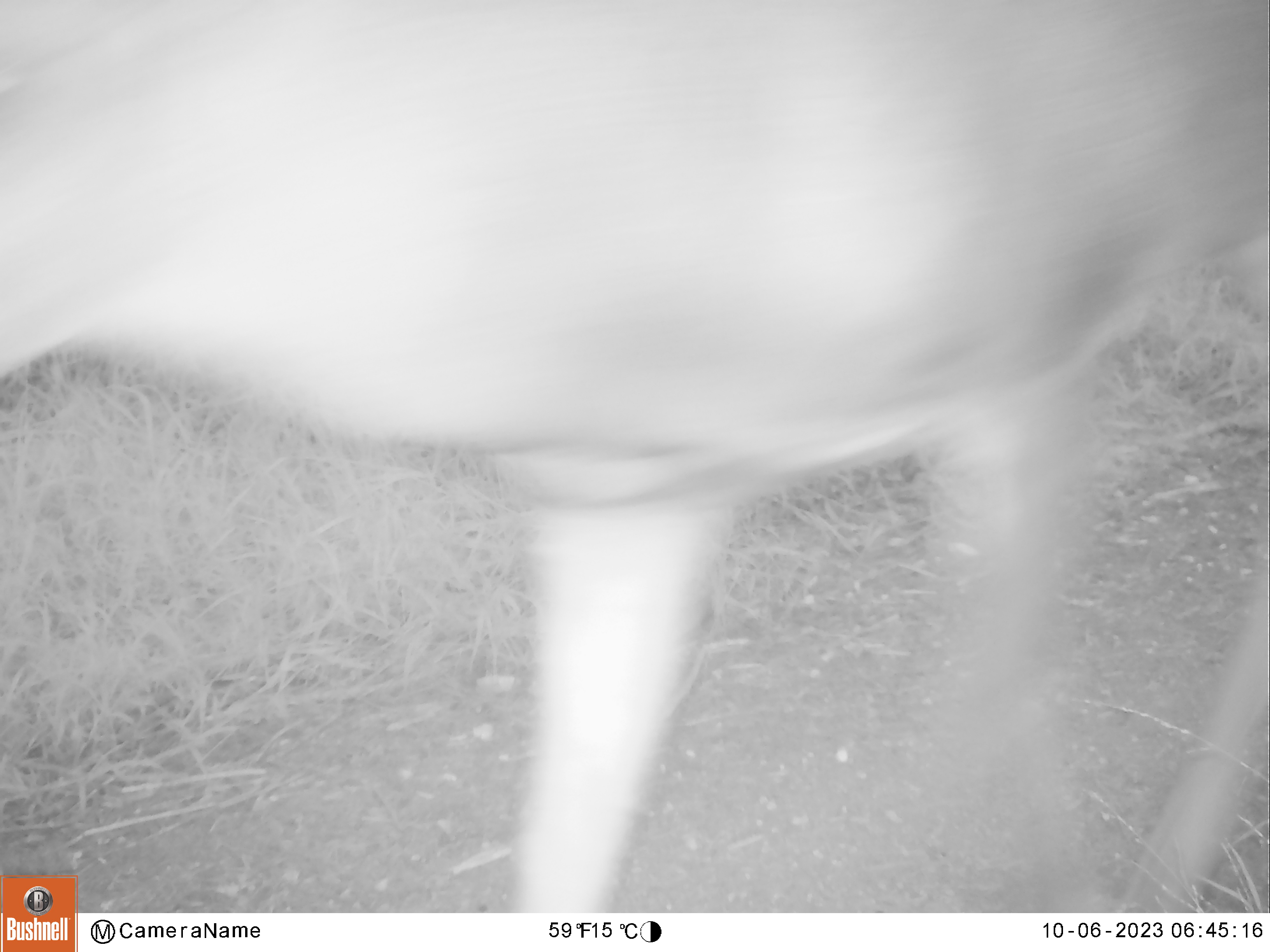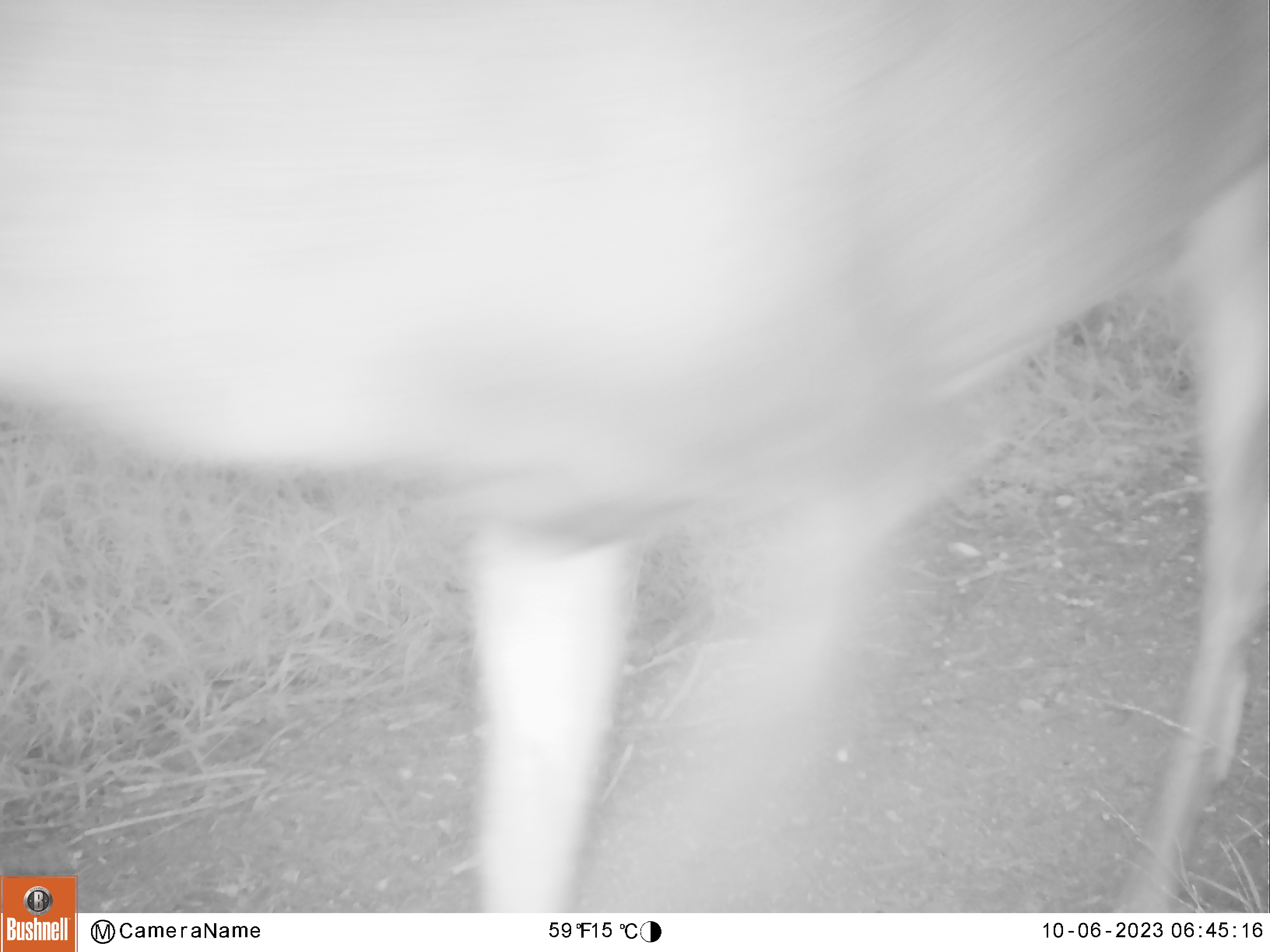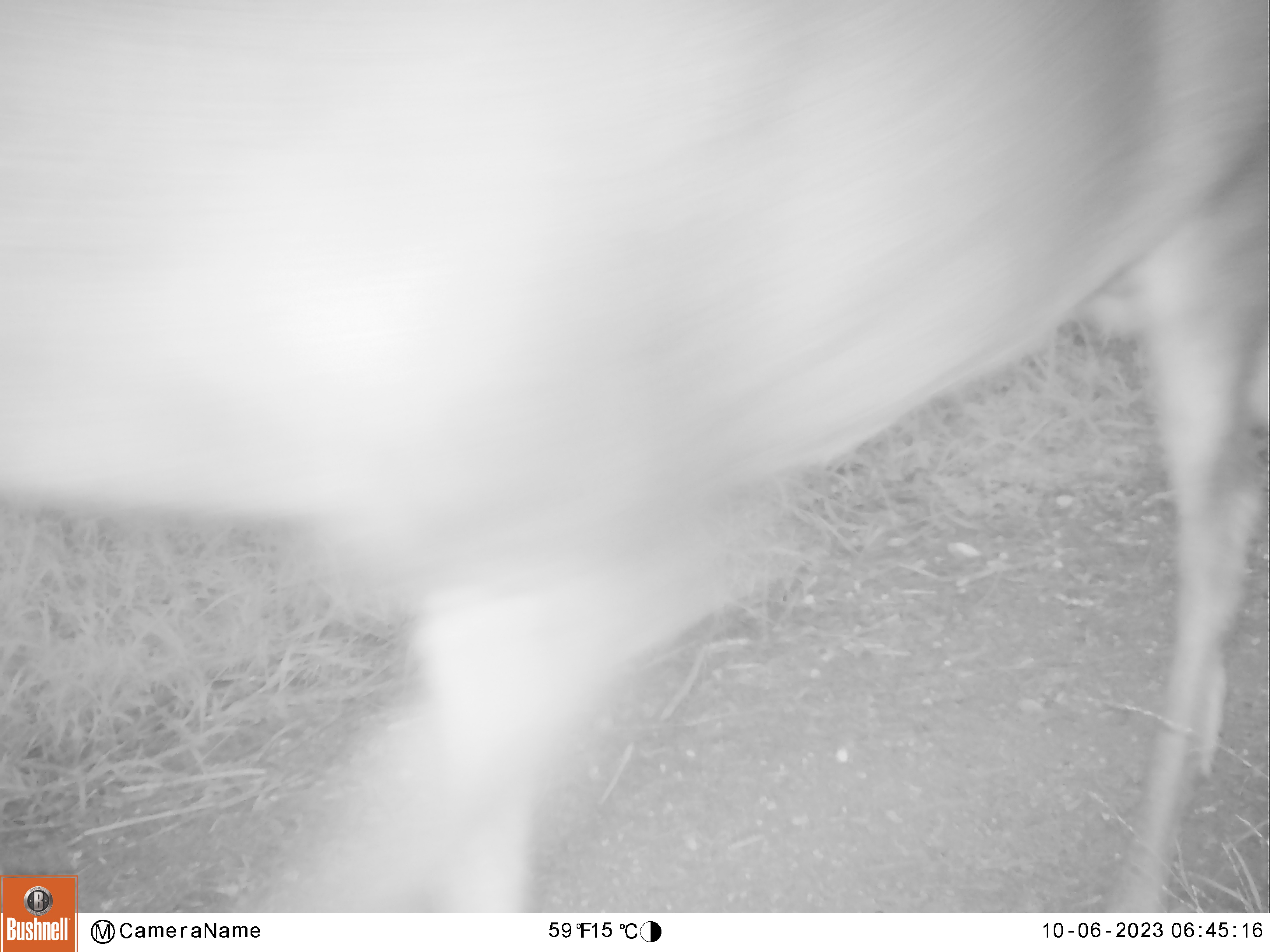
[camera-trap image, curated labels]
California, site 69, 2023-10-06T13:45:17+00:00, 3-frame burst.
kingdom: Animalia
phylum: Chordata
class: Mammalia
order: Artiodactyla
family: Cervidae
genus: Odocoileus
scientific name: Odocoileus hemionus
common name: mule deer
Mule deer (Odocoileus hemionus).